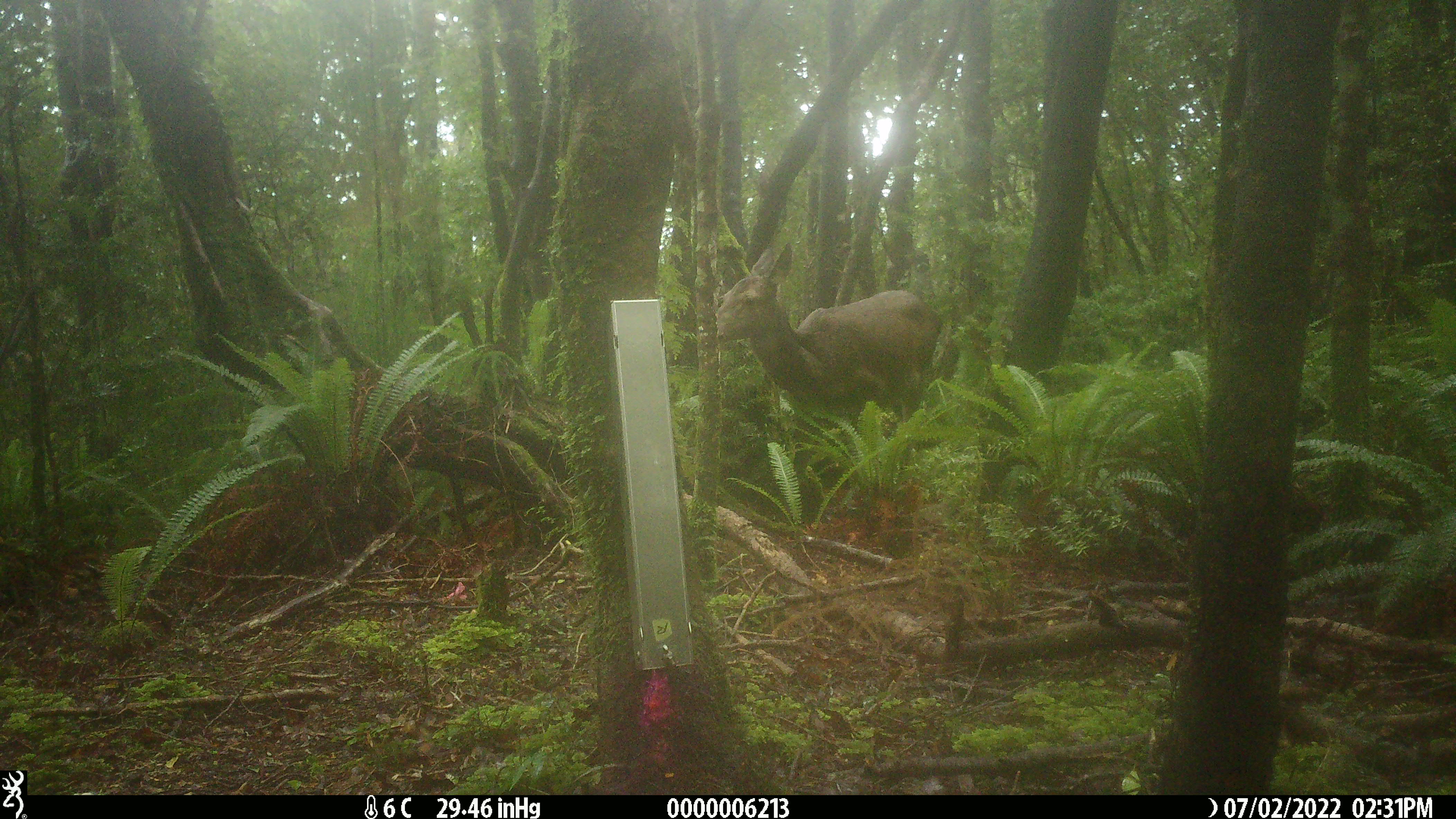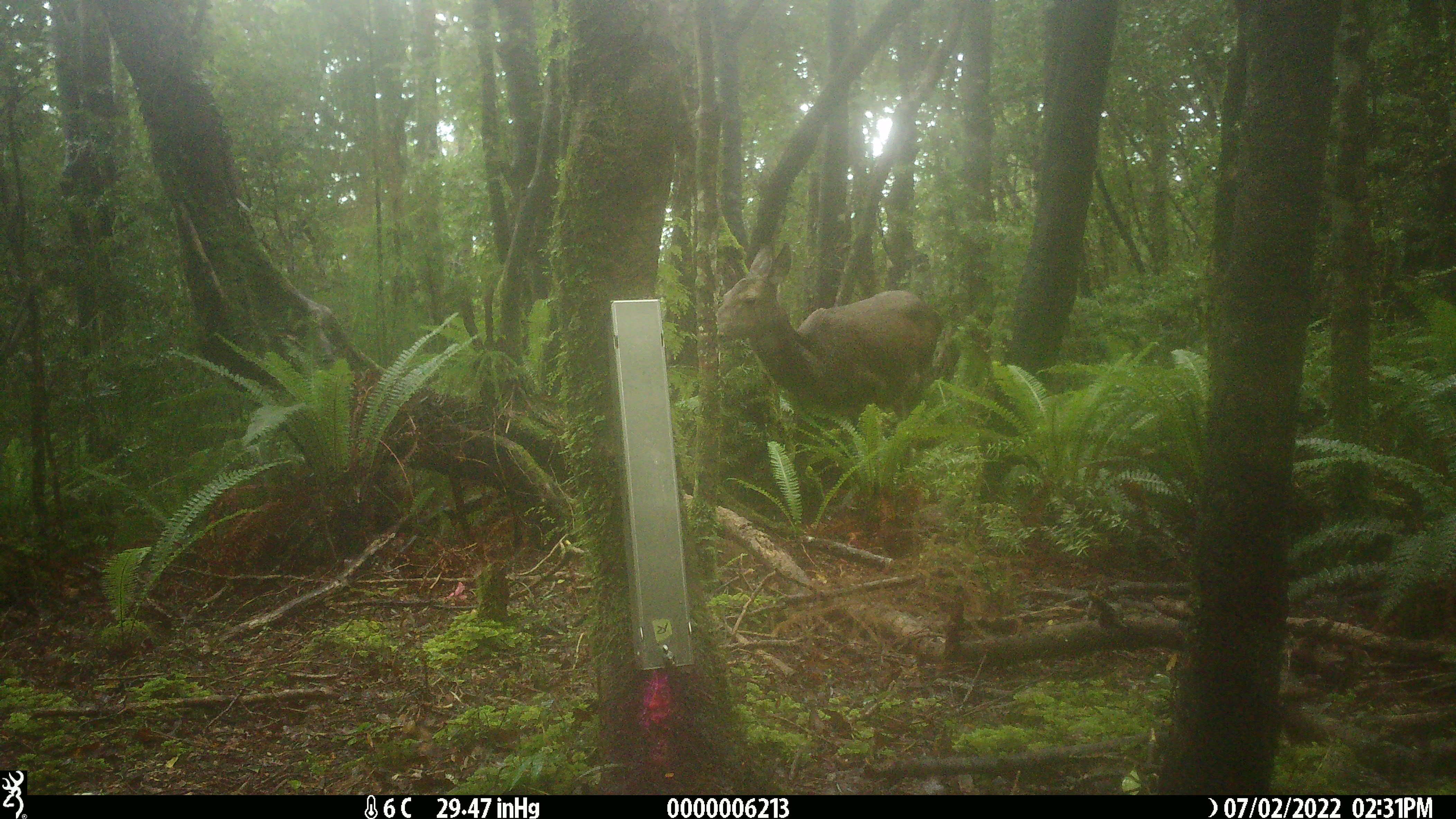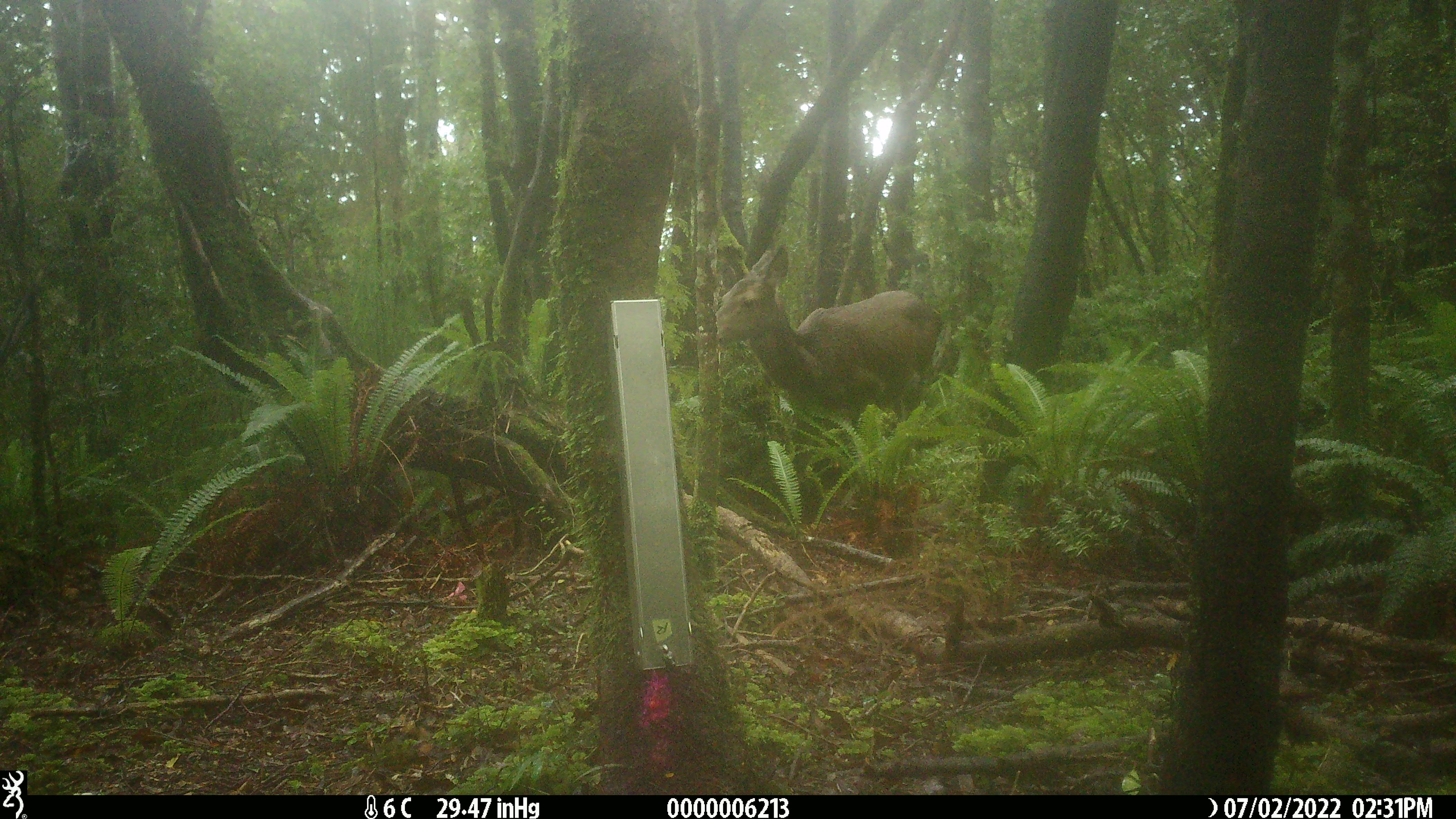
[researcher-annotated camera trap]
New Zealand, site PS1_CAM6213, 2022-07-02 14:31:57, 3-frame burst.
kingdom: Animalia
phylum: Chordata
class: Mammalia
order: Artiodactyla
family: Cervidae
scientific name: Cervidae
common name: deer